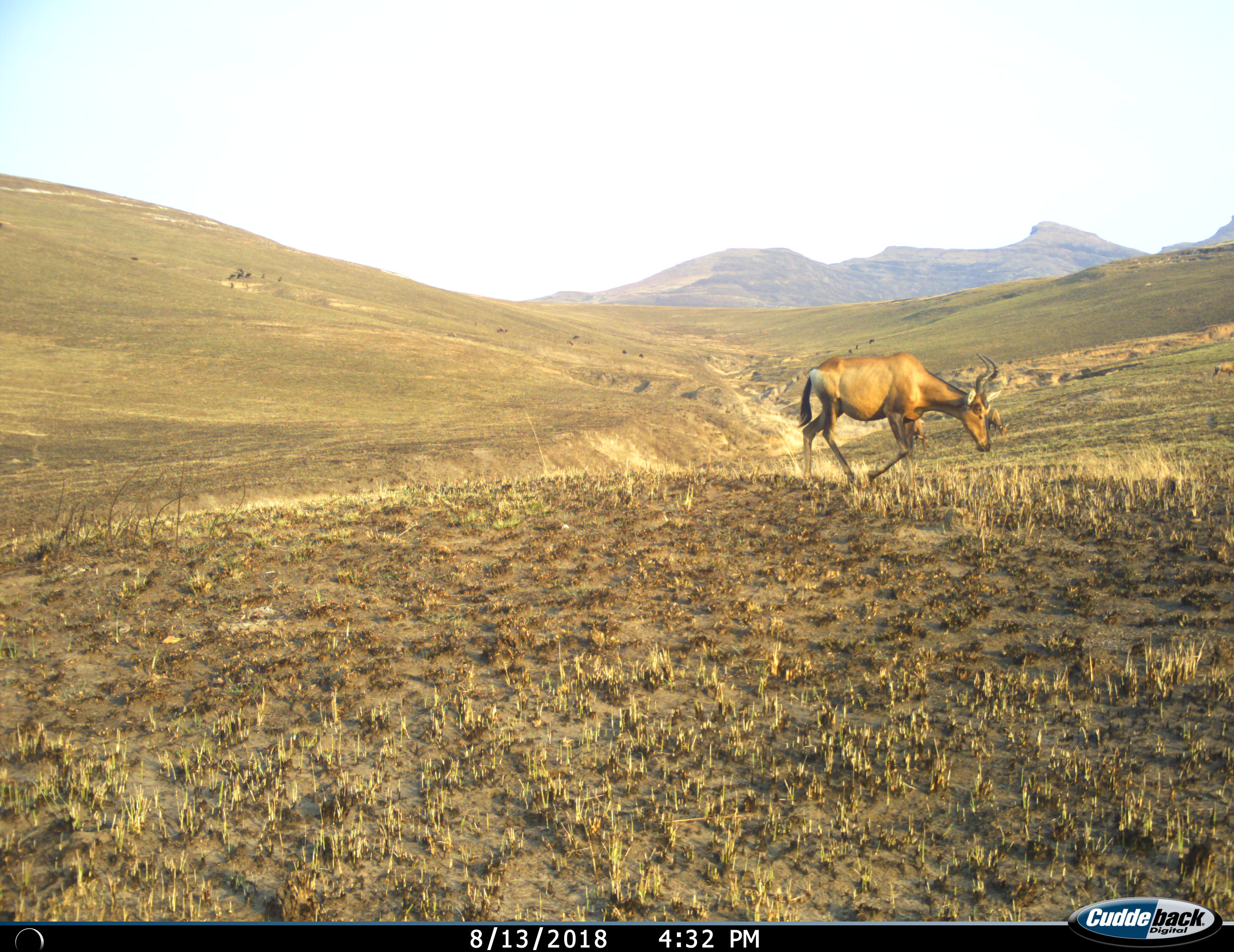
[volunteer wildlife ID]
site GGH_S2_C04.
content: unidentified animal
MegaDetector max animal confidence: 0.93